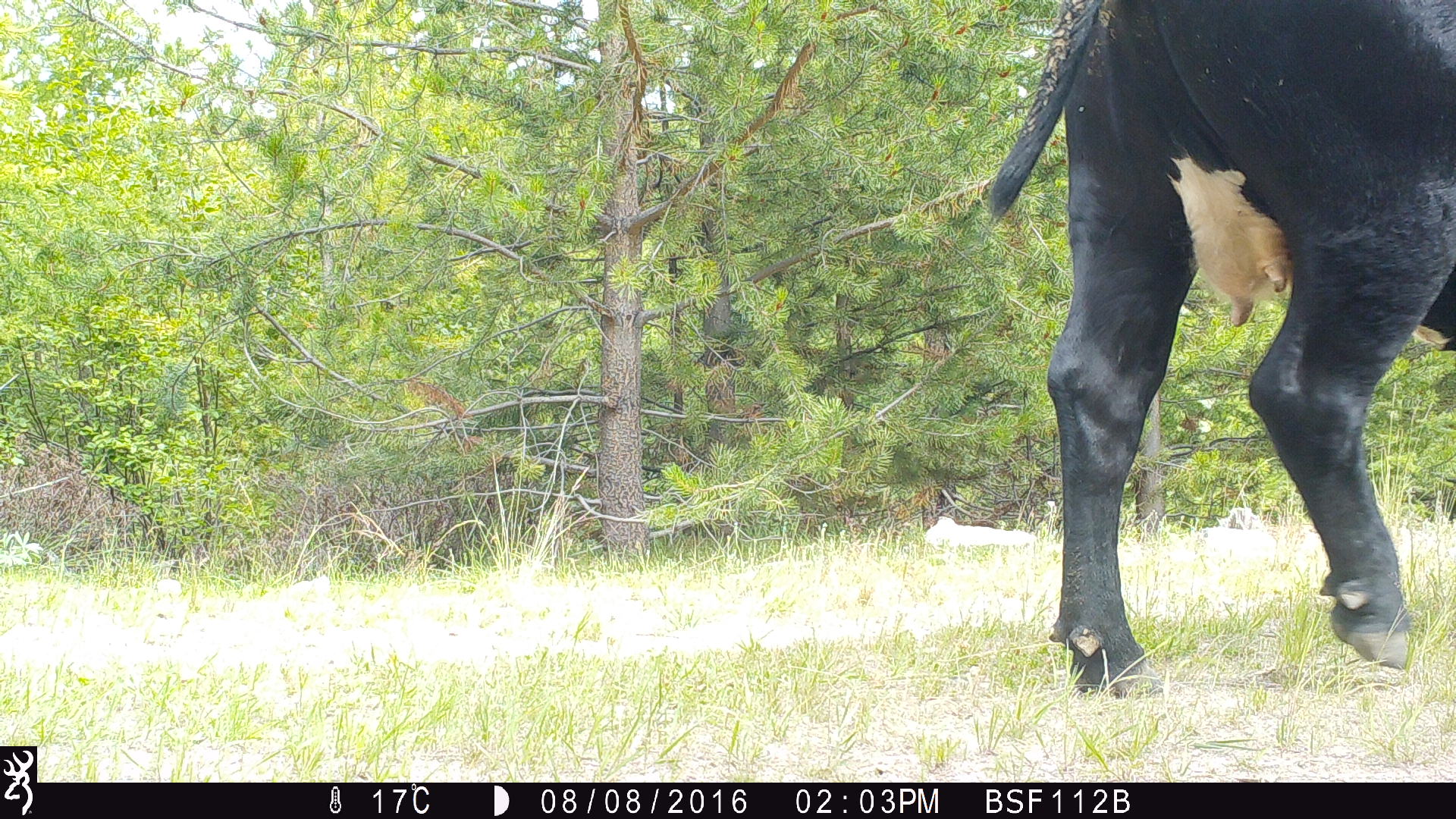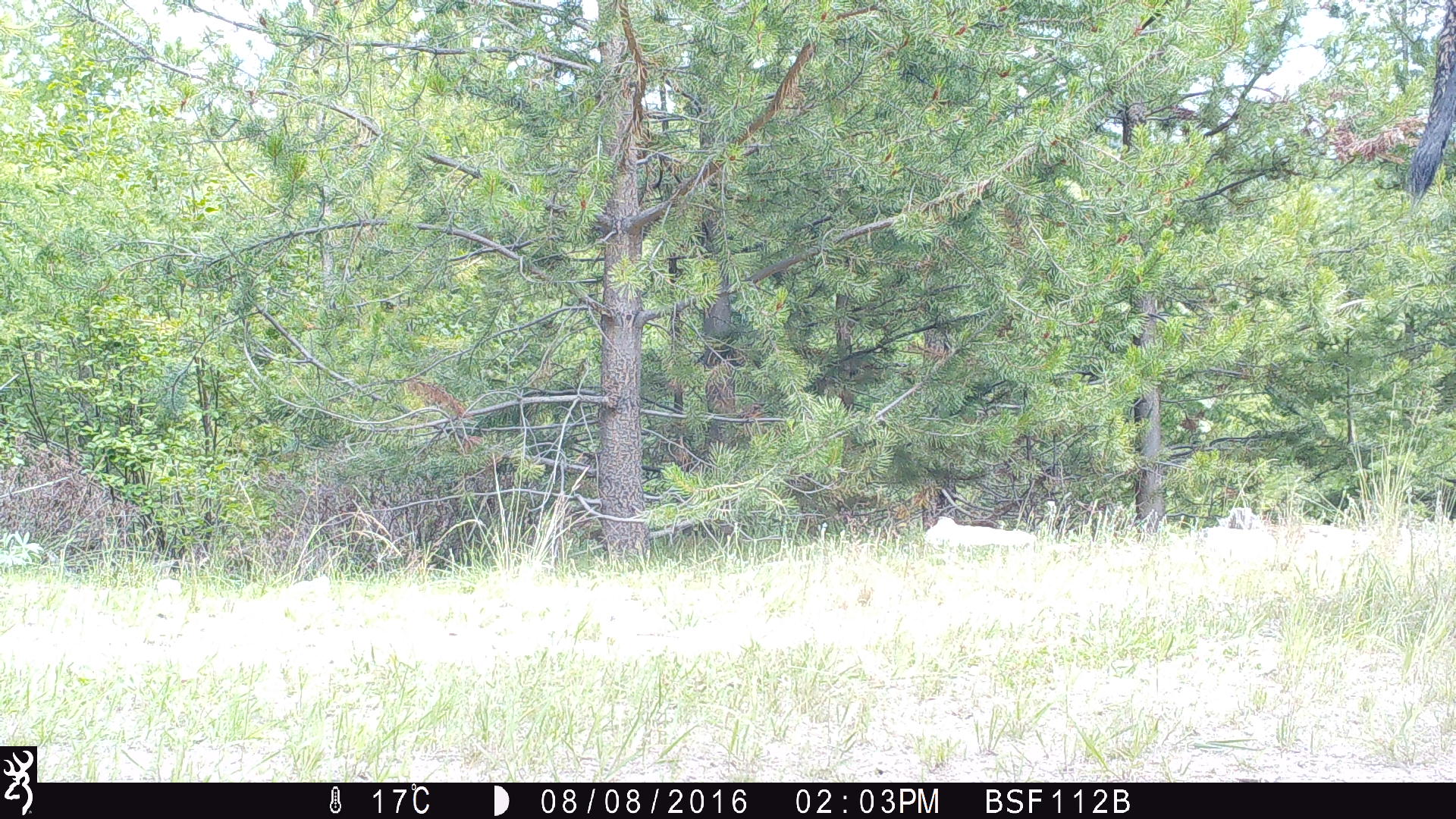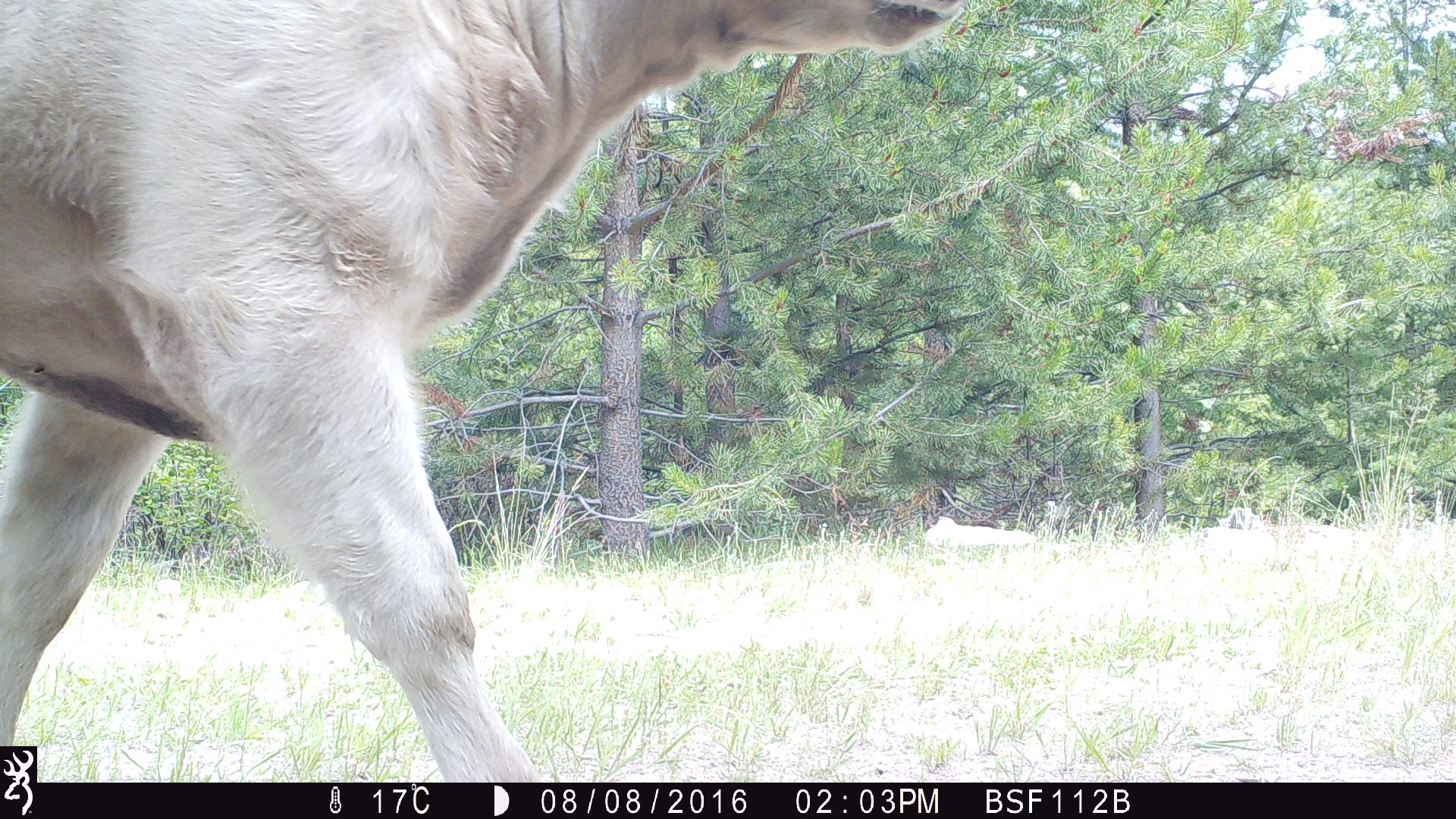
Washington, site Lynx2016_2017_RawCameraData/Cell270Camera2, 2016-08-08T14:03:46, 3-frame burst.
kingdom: Animalia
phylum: Chordata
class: Mammalia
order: Artiodactyla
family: Bovidae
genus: Bos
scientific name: Bos taurus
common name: domestic cattle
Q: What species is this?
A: Domestic cattle (Bos taurus).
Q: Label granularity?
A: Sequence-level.